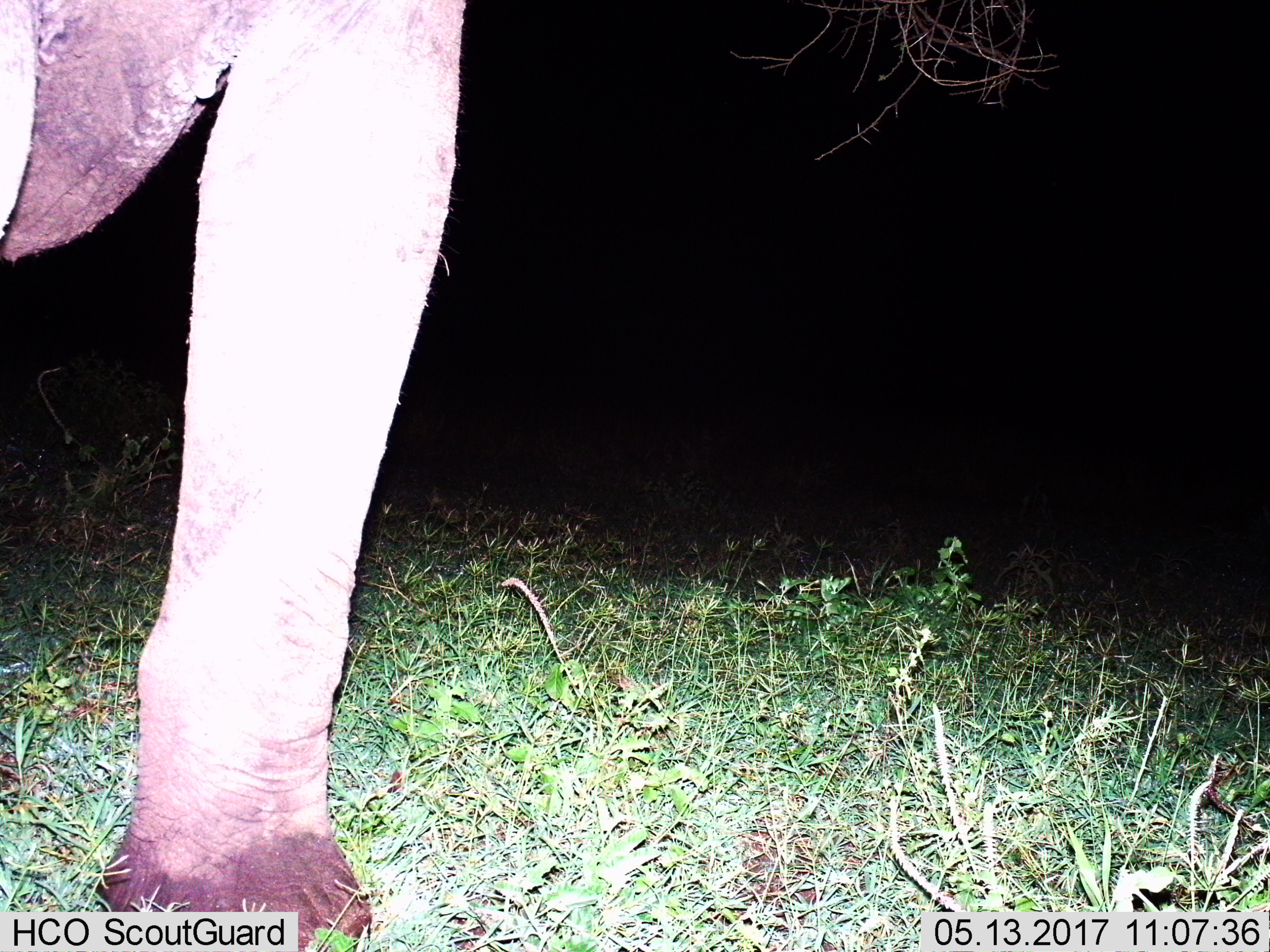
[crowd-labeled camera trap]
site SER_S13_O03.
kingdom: Animalia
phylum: Chordata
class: Mammalia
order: Proboscidea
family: Elephantidae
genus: Loxodonta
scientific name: Loxodonta africana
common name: african bush elephant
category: elephant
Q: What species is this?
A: Elephant (african bush elephant) (Loxodonta africana).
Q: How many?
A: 1.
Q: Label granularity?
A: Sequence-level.